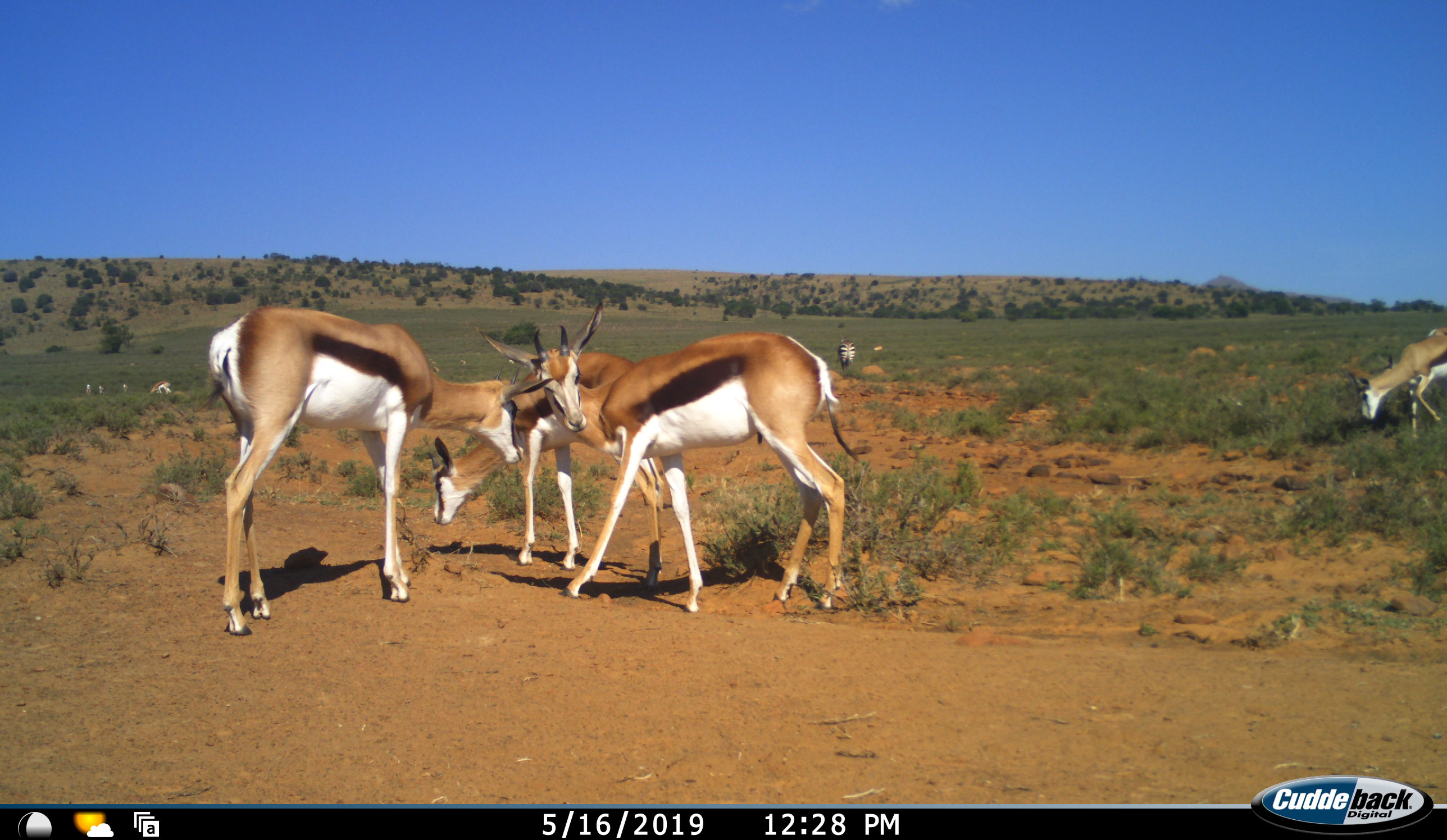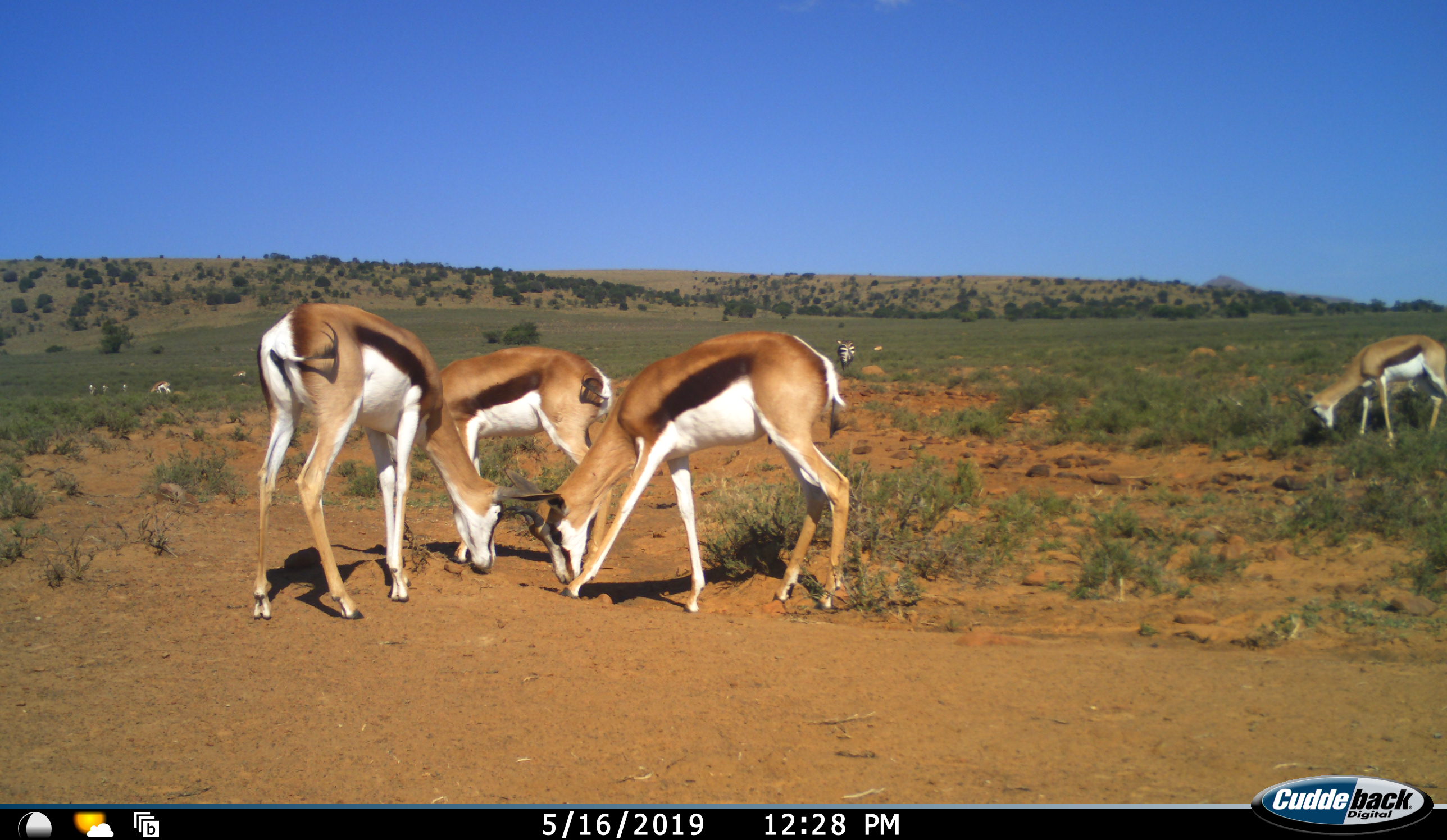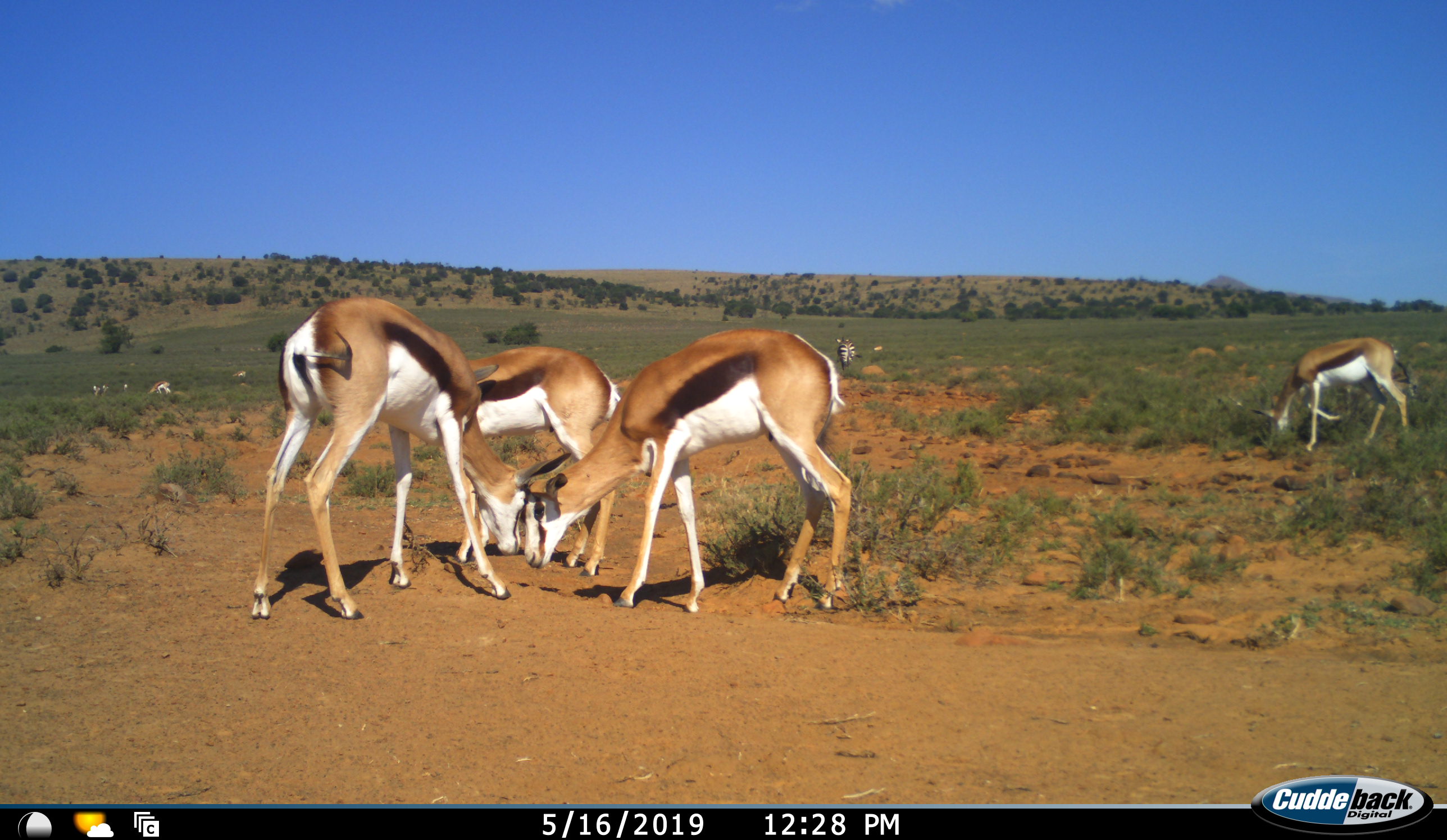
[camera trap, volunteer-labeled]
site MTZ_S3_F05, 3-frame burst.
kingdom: Animalia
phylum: Chordata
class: Mammalia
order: Artiodactyla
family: Bovidae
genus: Antidorcas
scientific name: Antidorcas marsupialis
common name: springbok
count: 10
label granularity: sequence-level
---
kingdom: Animalia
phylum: Chordata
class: Mammalia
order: Perissodactyla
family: Equidae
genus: Equus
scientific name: Equus zebra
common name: mountain zebra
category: zebramountain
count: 1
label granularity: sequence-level